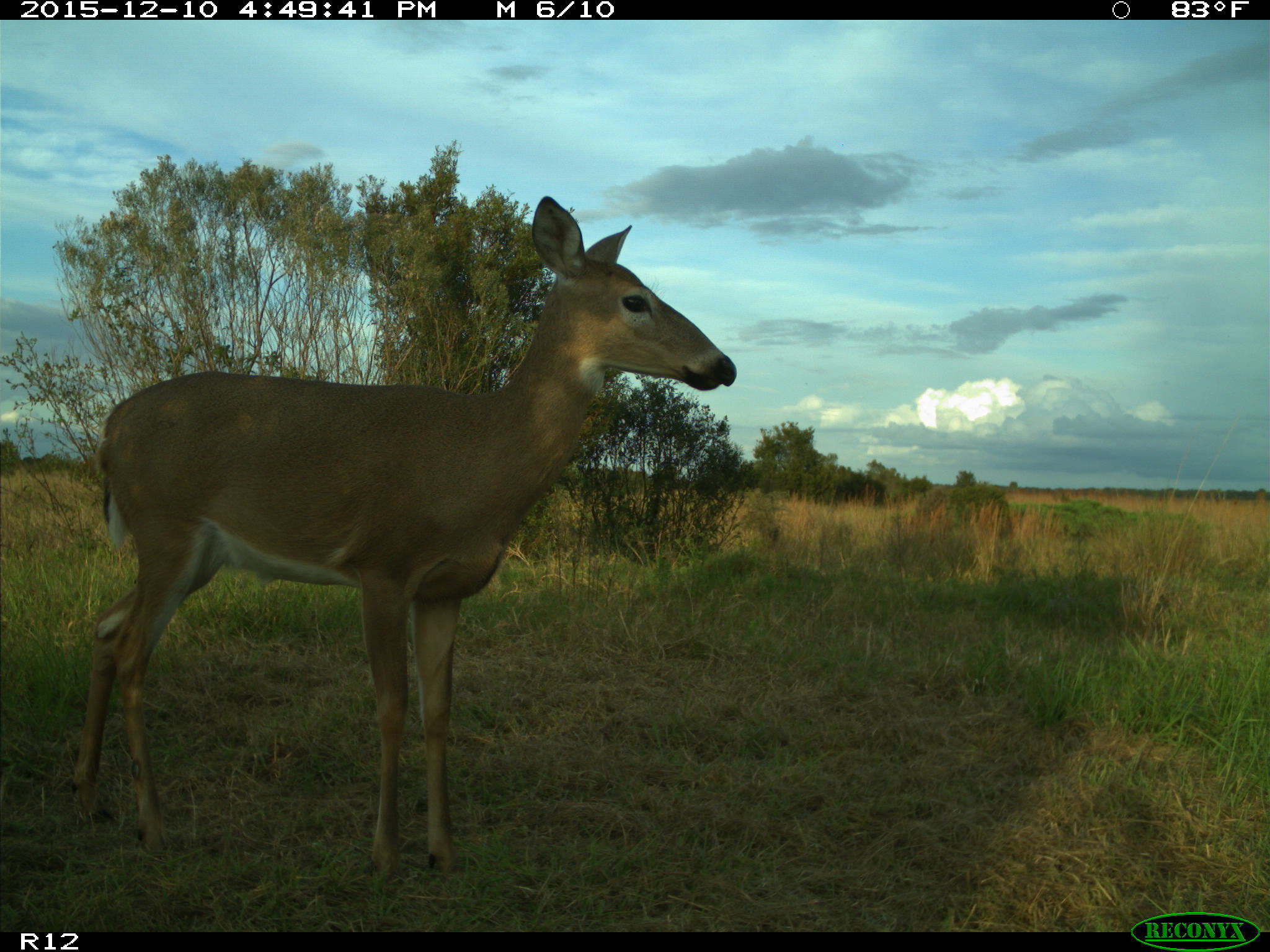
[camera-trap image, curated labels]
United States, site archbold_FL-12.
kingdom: Animalia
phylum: Chordata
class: Mammalia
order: Artiodactyla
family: Cervidae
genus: Odocoileus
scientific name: Odocoileus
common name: deer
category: unidentified deer